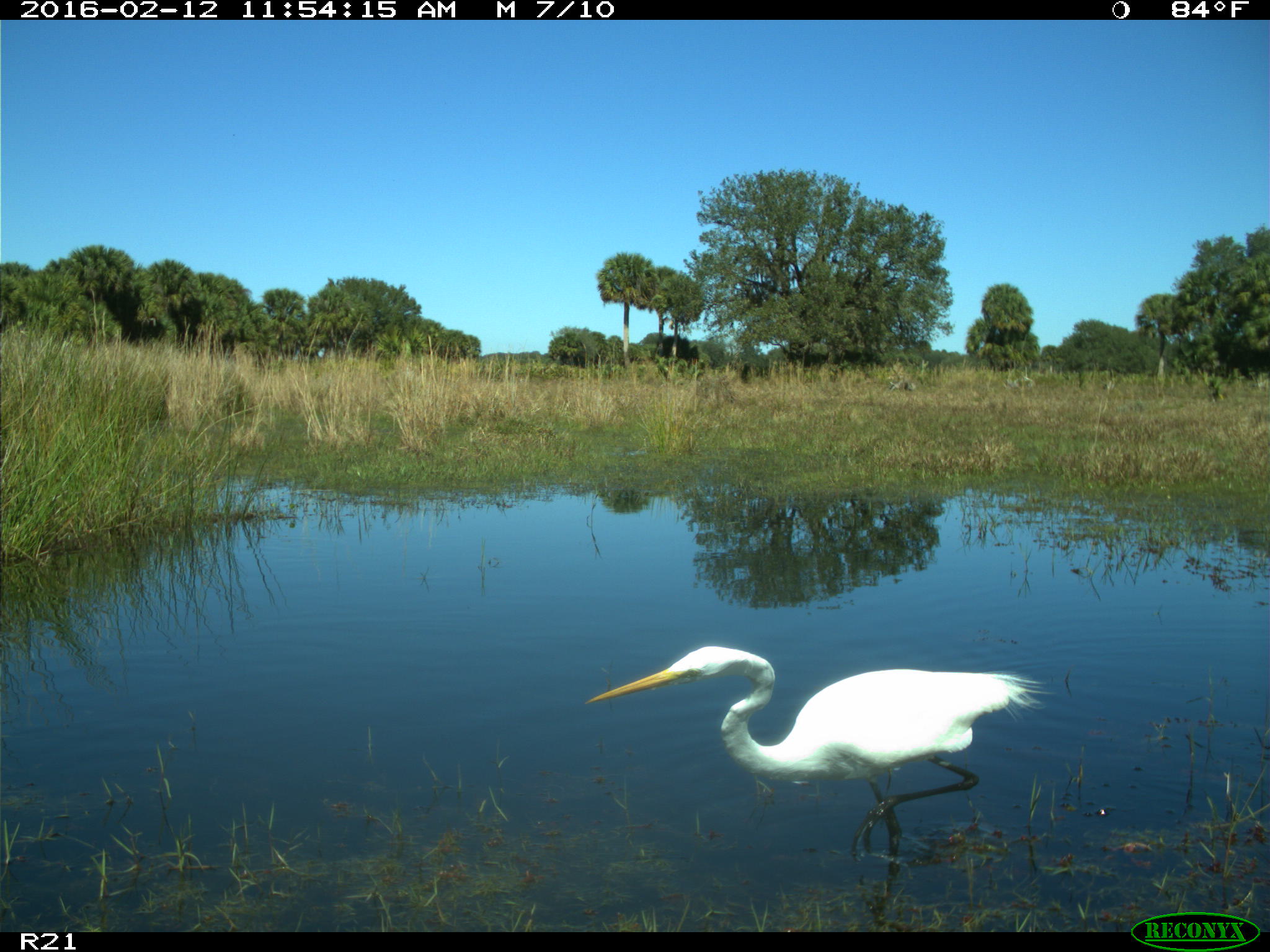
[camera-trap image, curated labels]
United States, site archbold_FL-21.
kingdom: Animalia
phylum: Chordata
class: Aves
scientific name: Aves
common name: birds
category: unidentified bird